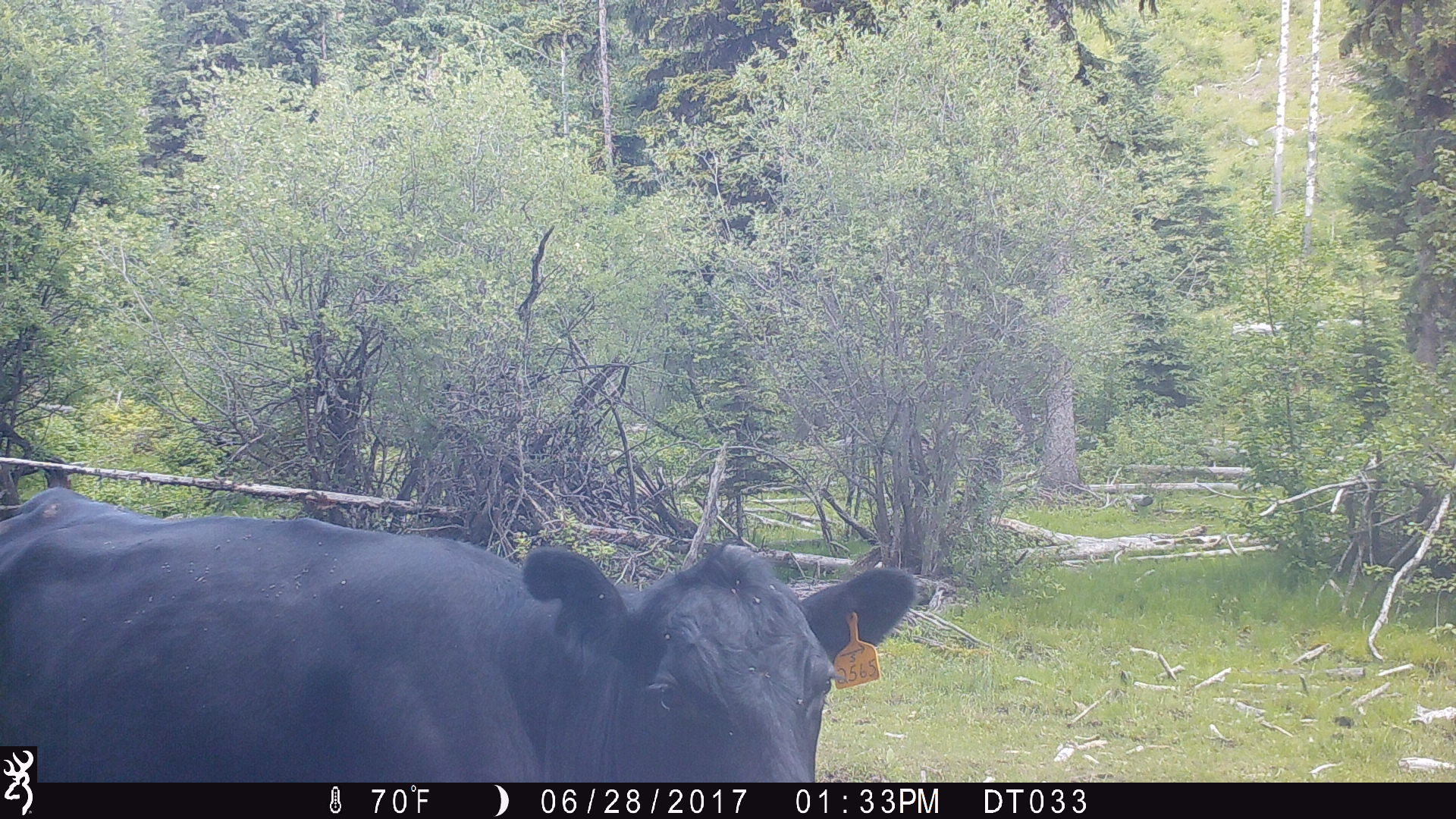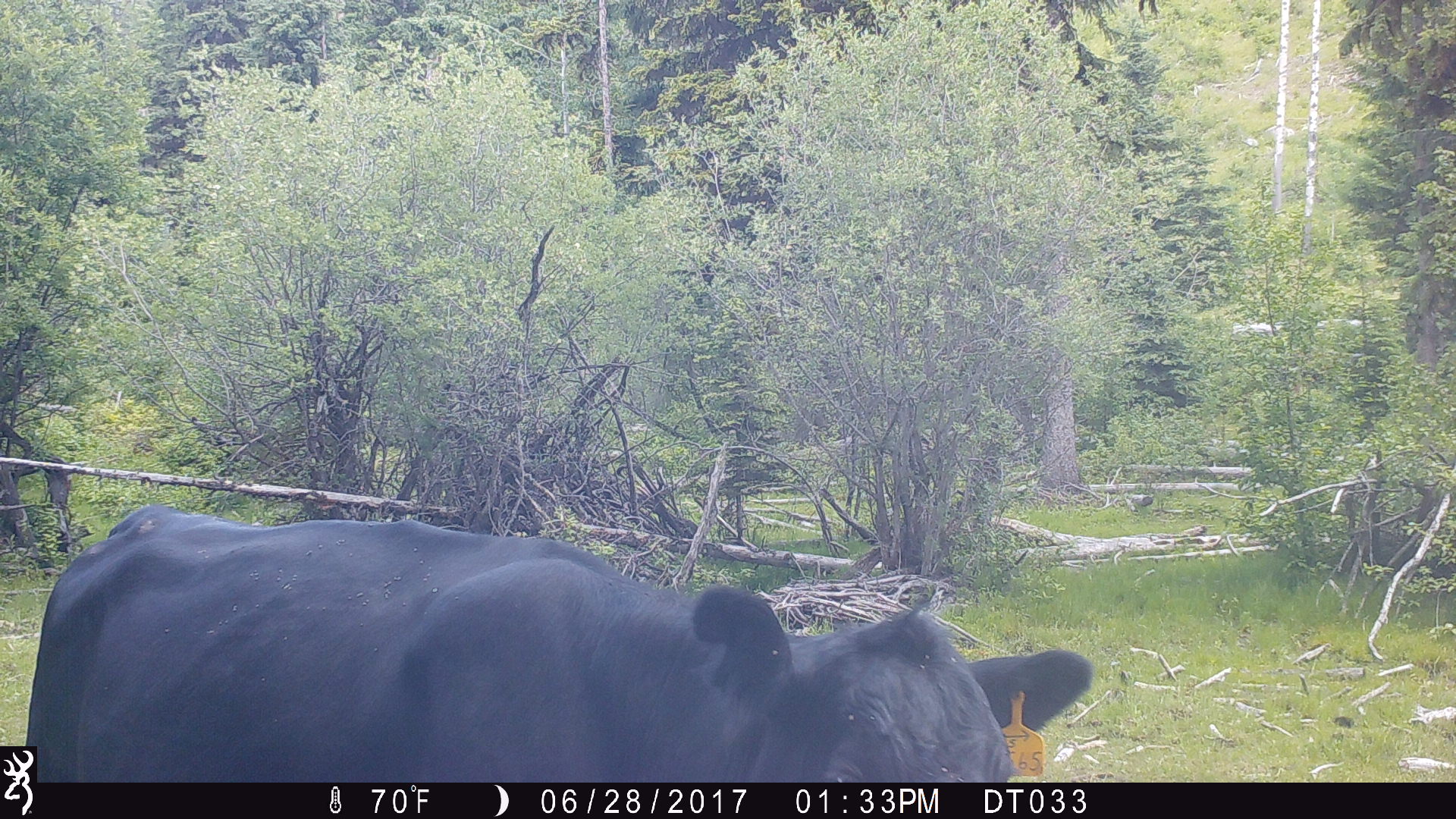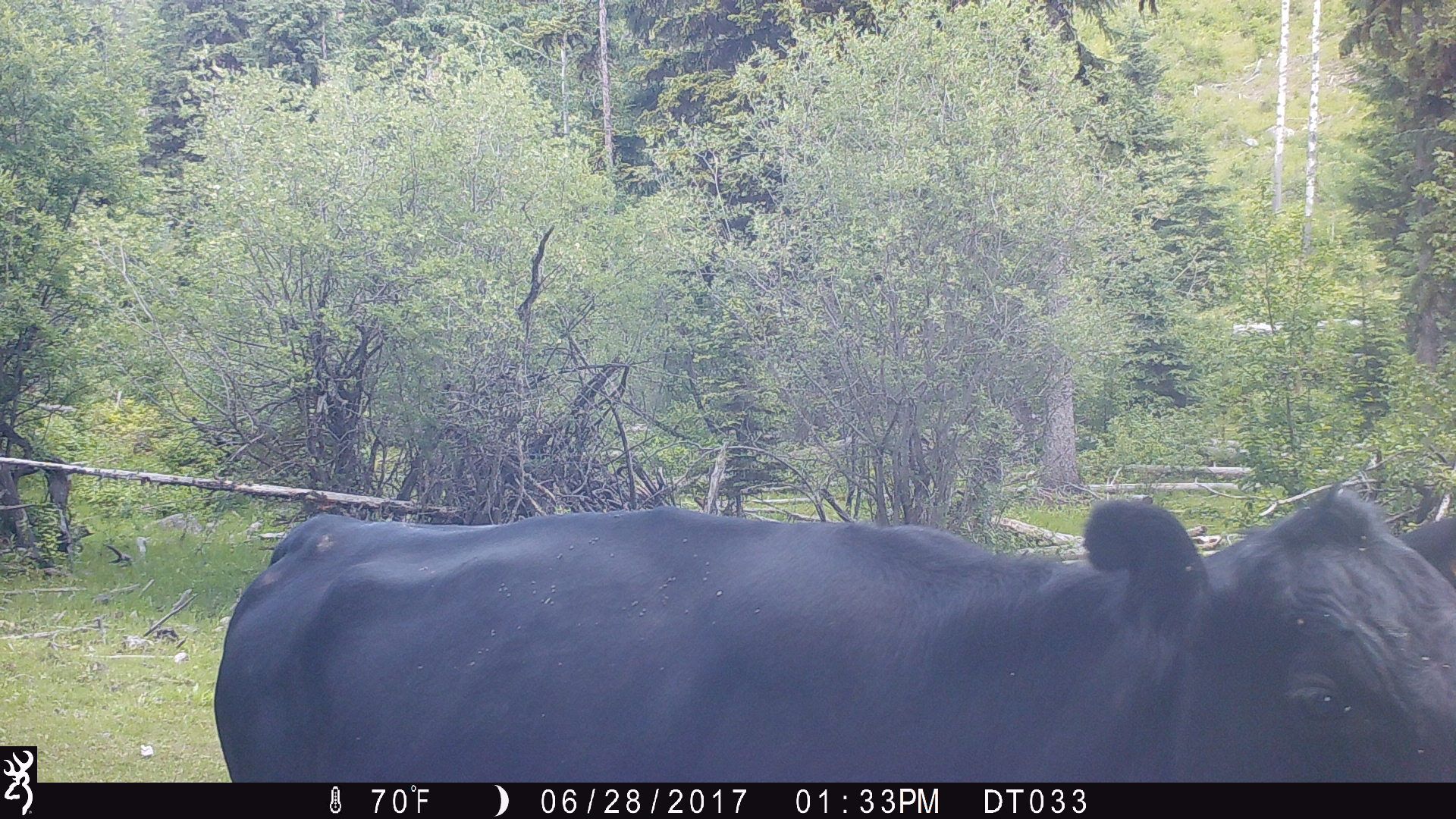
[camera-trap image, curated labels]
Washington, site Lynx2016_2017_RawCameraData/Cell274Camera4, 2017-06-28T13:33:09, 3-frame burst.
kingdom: Animalia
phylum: Chordata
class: Mammalia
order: Artiodactyla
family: Bovidae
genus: Bos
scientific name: Bos taurus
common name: domestic cattle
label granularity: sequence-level